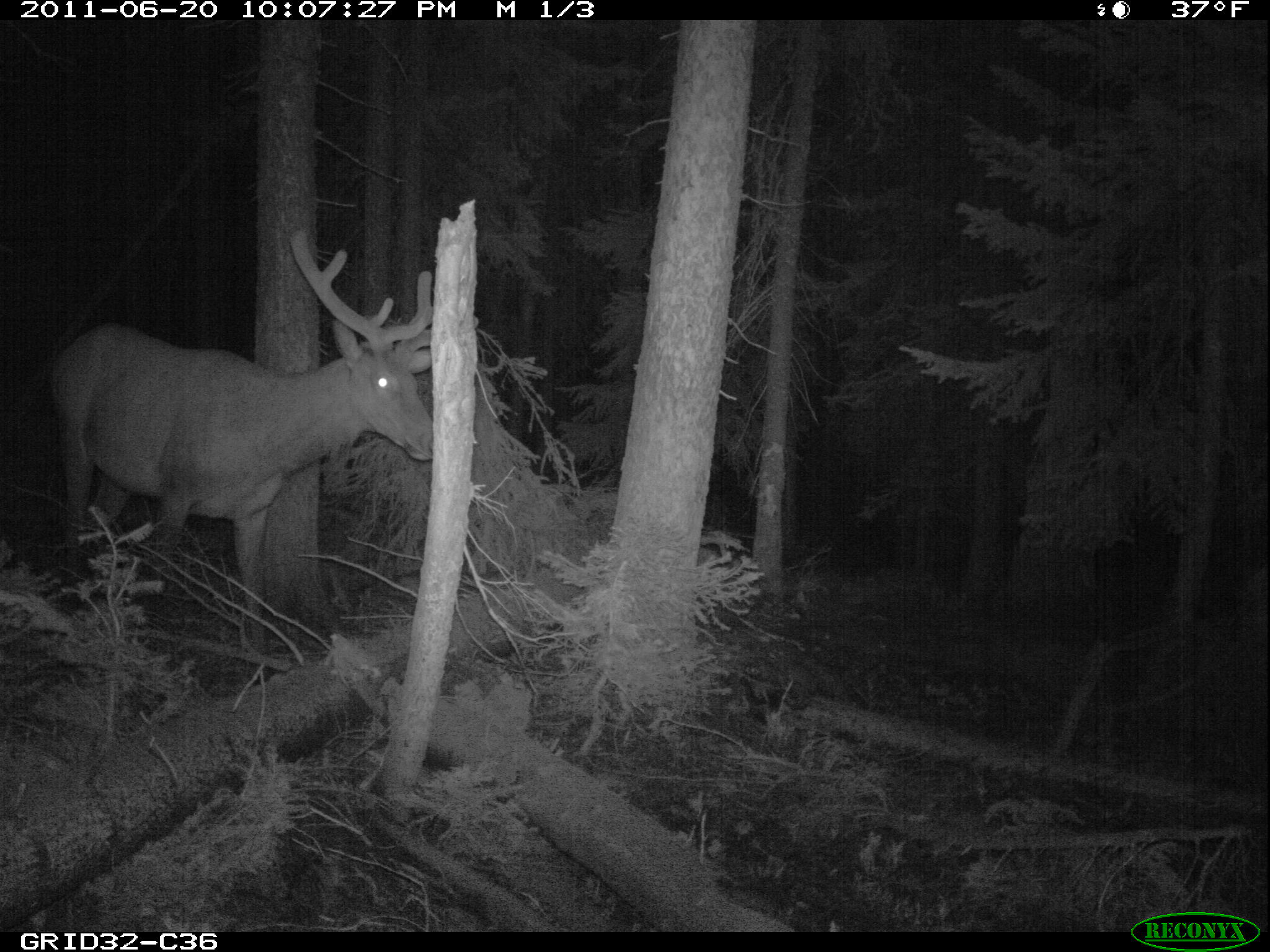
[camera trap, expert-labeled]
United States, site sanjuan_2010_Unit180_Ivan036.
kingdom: Animalia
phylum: Chordata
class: Mammalia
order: Artiodactyla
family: Cervidae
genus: Cervus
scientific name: Cervus elaphus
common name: red deer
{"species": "Cervus elaphus (red deer)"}